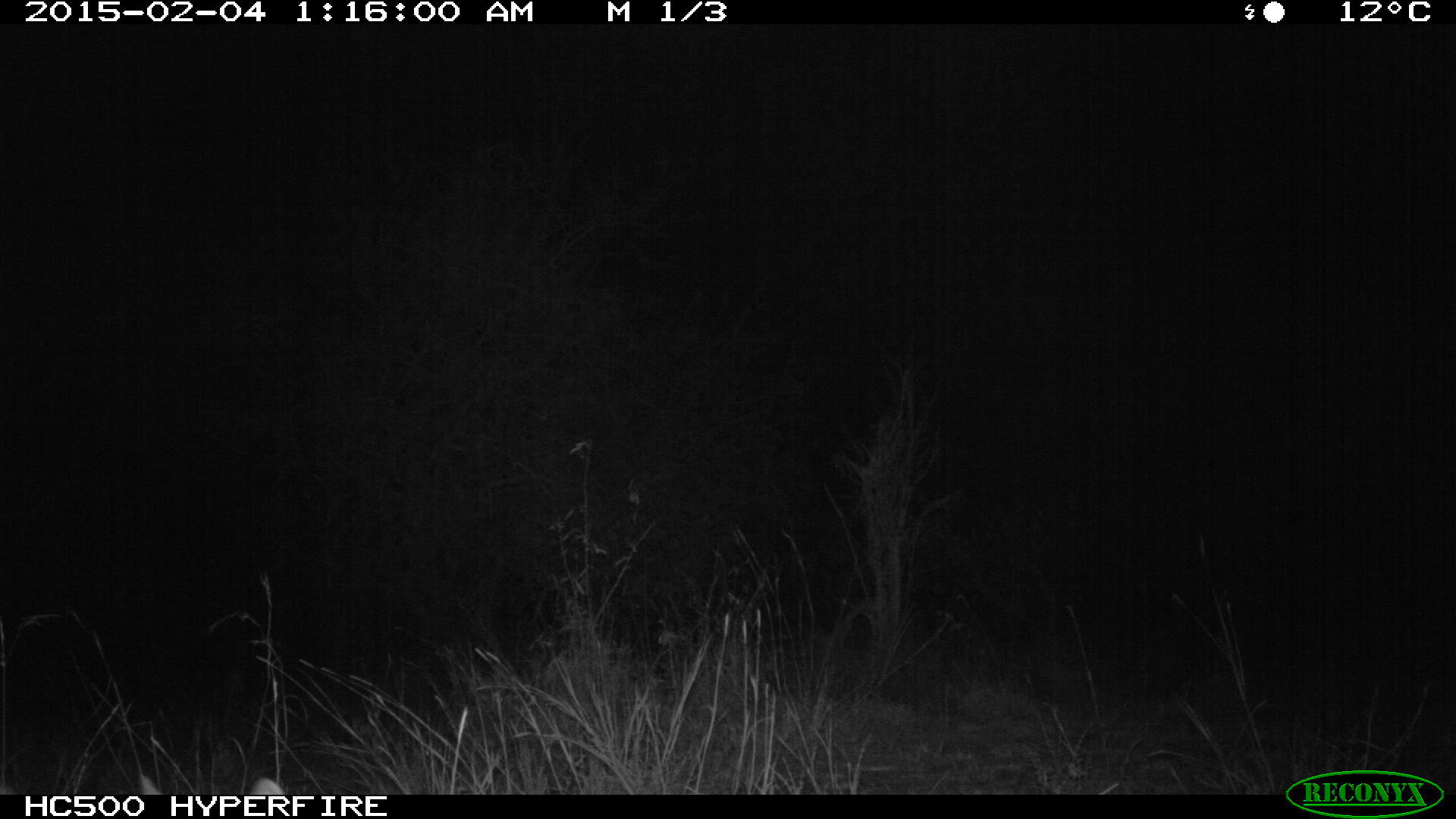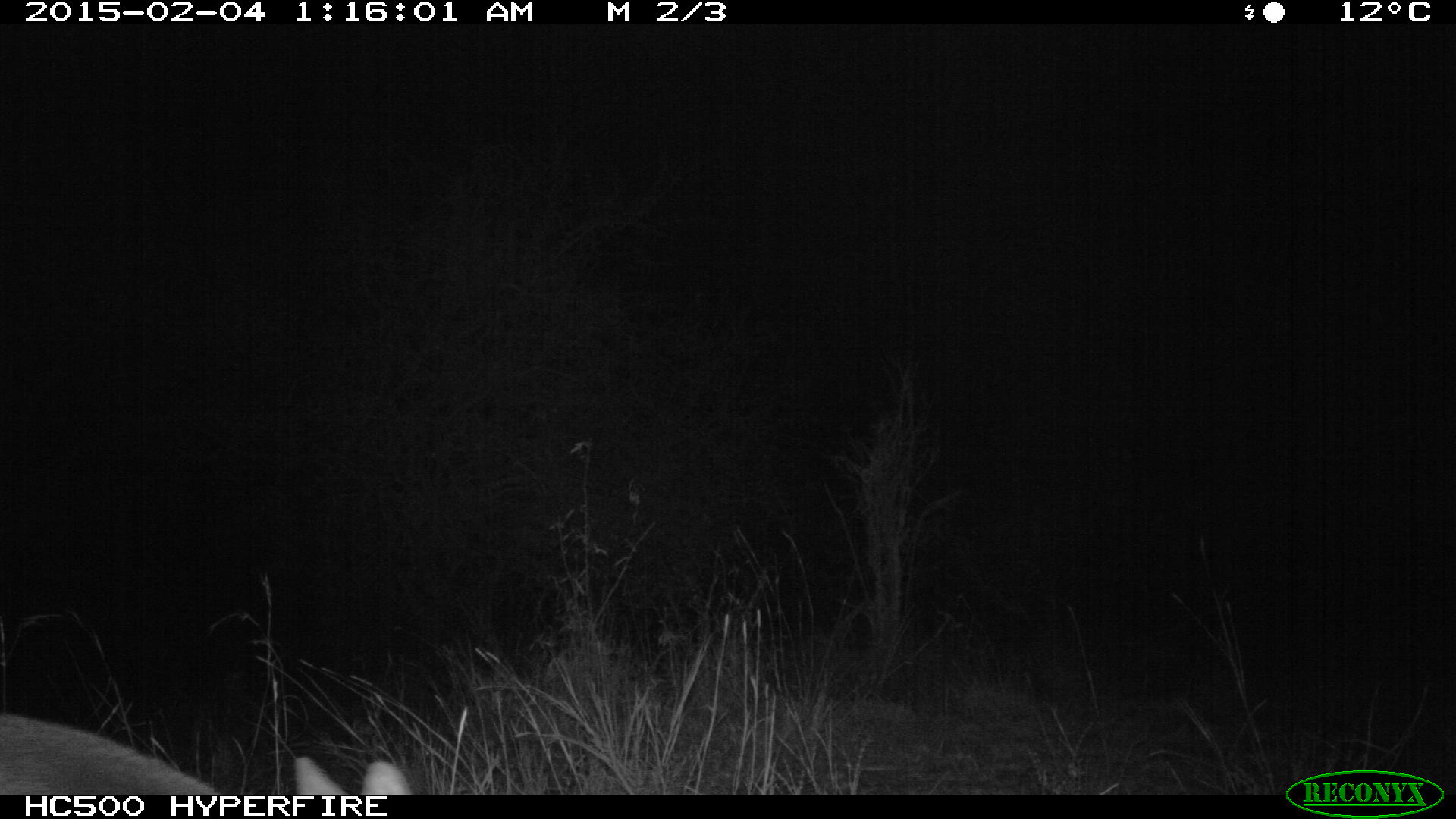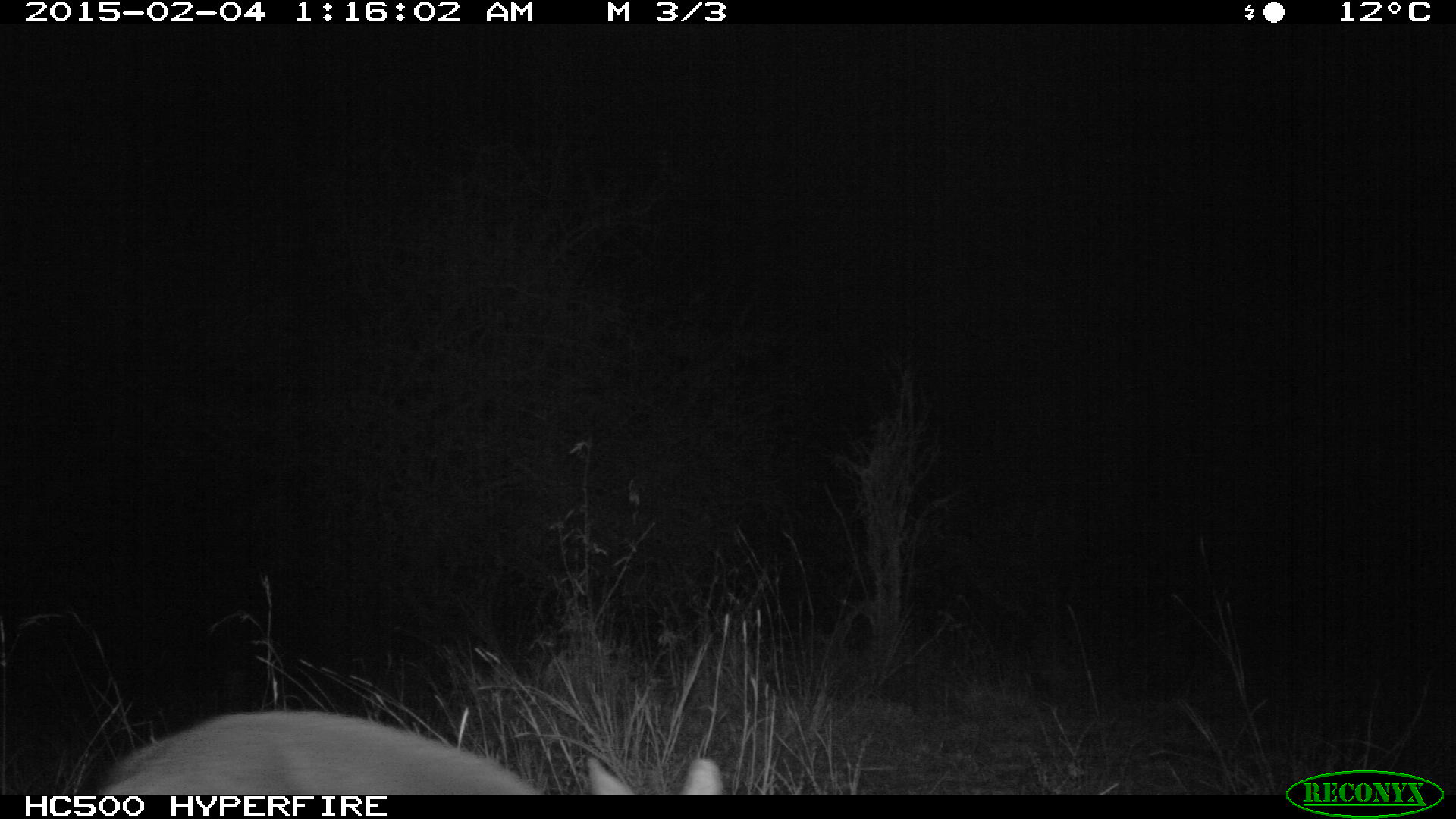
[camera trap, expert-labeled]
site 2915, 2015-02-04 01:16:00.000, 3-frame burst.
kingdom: Animalia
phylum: Chordata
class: Mammalia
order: Artiodactyla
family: Bovidae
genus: Madoqua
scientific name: Madoqua guentheri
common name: günther's dik-dik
Madoqua guentheri (günther's dik-dik), count 1.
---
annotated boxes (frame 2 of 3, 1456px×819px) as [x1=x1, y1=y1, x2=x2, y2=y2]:
madoqua guentheri: [x1=1, y1=709, x2=413, y2=795]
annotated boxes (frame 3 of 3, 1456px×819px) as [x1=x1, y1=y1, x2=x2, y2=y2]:
madoqua guentheri: [x1=94, y1=710, x2=724, y2=795]